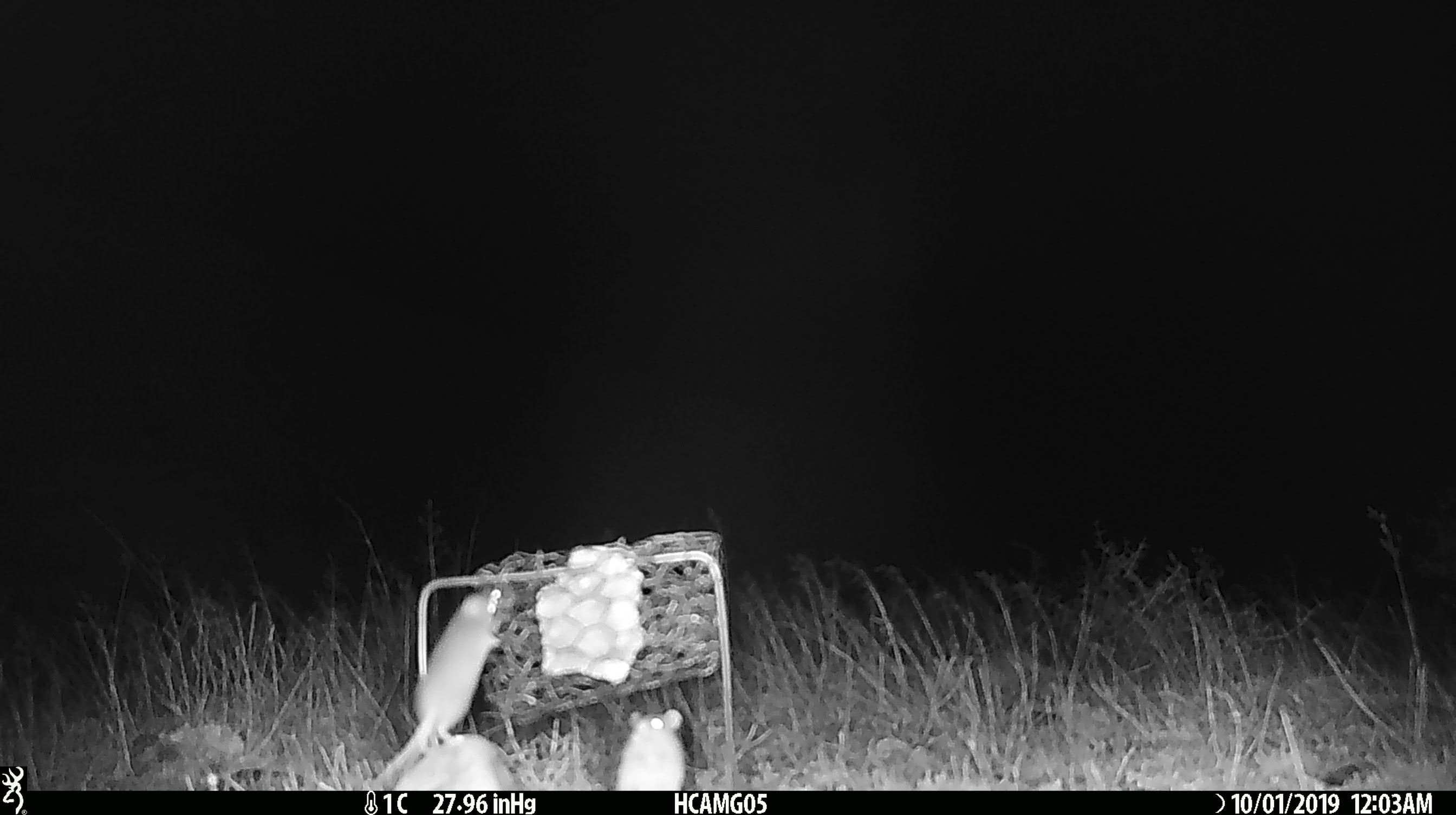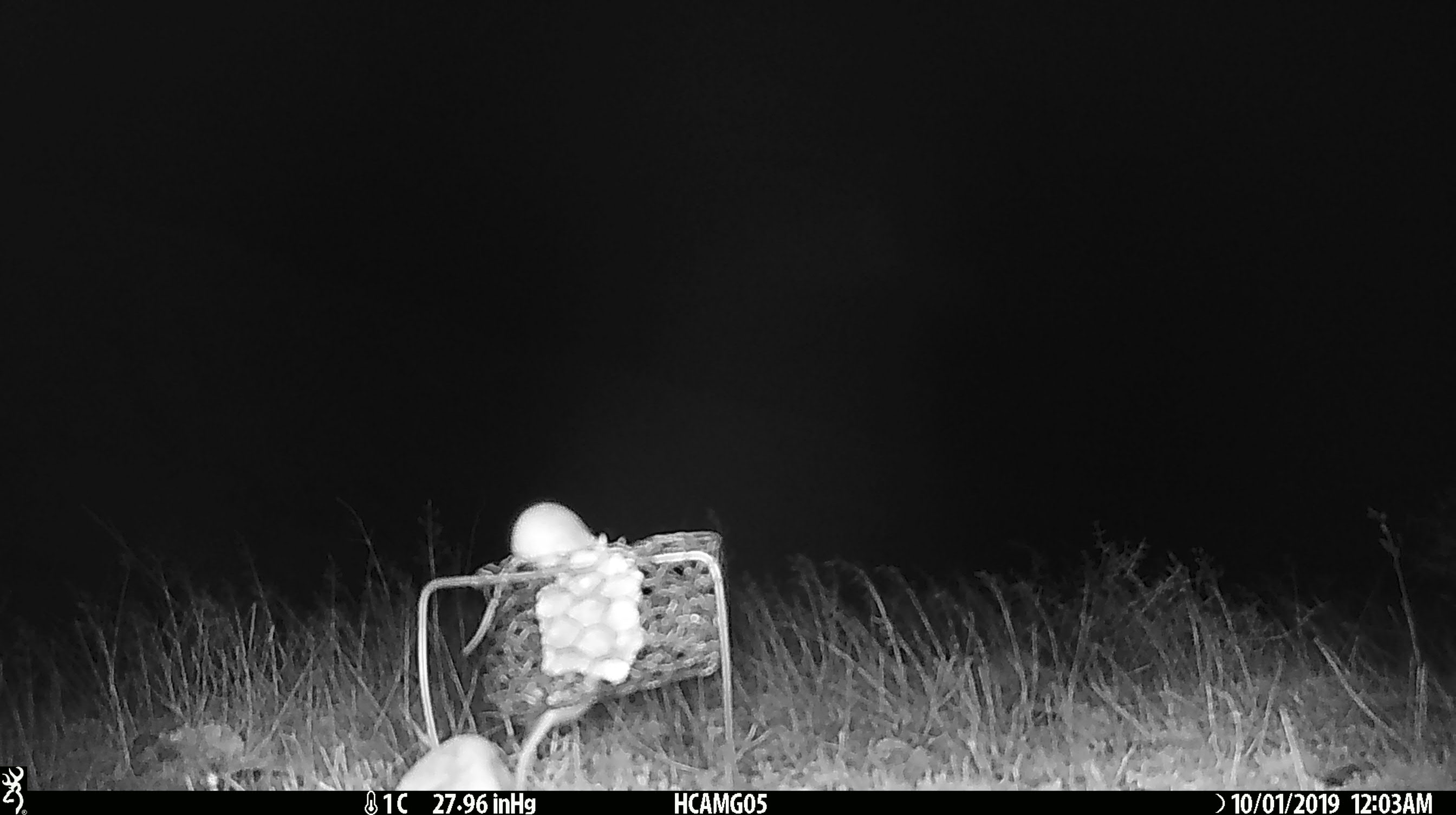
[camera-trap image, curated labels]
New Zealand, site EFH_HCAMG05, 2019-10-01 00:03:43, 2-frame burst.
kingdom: Animalia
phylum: Chordata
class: Mammalia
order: Rodentia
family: Muridae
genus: Mus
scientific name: Mus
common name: mouse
Mouse (Mus).